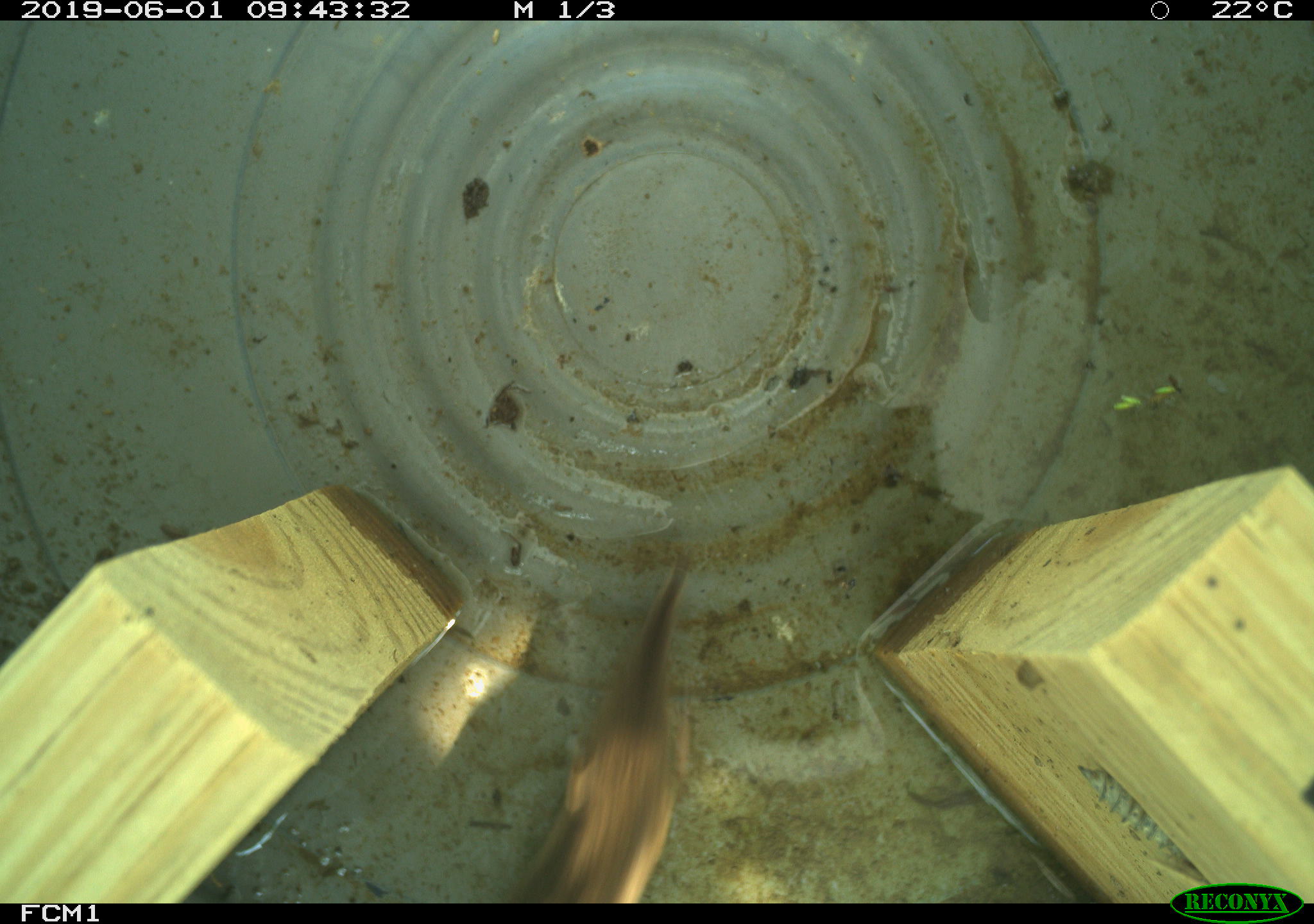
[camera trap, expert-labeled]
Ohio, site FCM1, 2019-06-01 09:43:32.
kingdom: Animalia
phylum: Chordata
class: Mammalia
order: Eulipotyphla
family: Soricidae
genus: Sorex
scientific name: Sorex cinereus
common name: masked shrew